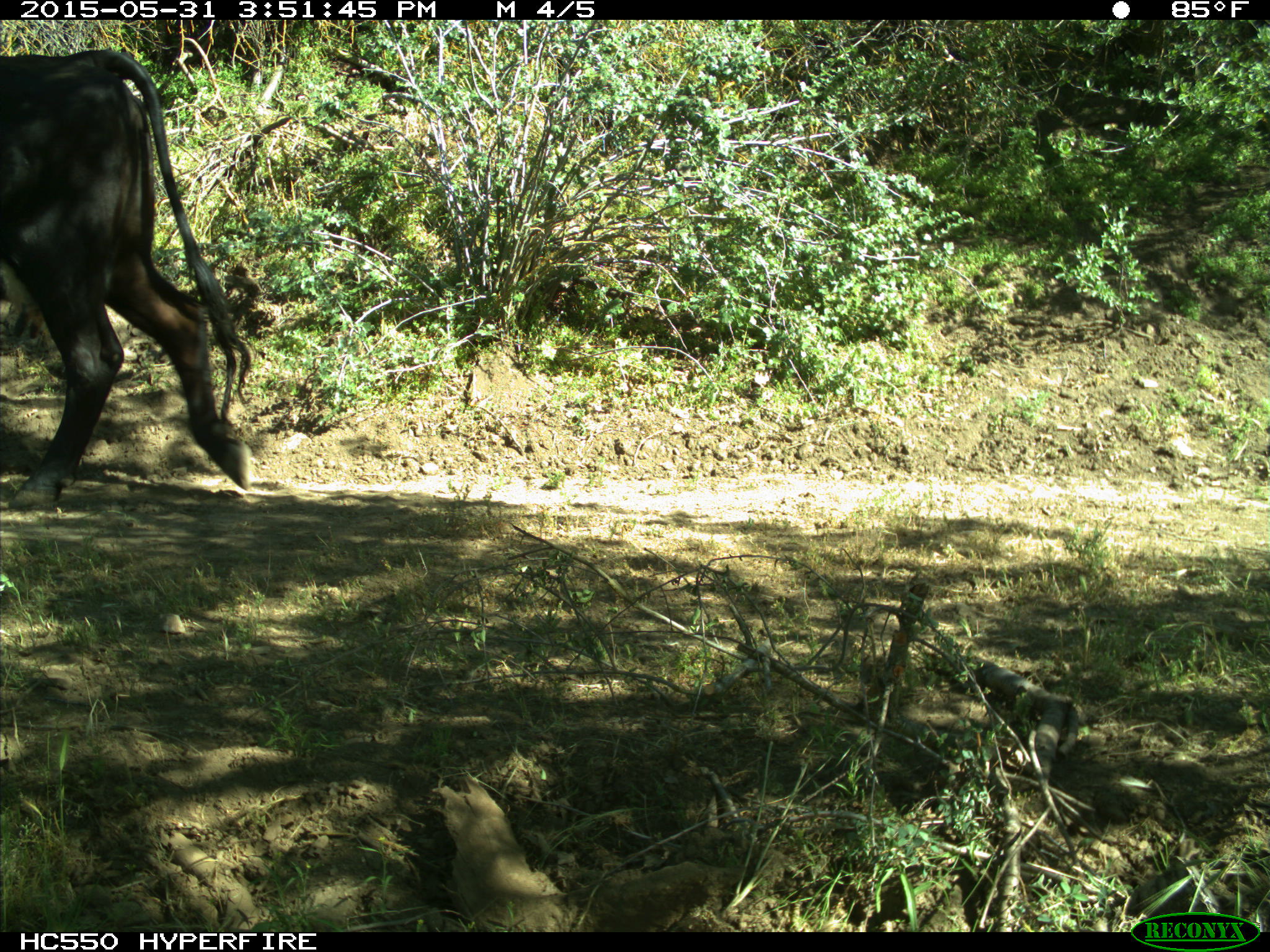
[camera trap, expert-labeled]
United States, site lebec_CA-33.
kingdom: Animalia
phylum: Chordata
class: Mammalia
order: Artiodactyla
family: Bovidae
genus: Bos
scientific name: Bos taurus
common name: domestic cow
Bos taurus (domestic cow).